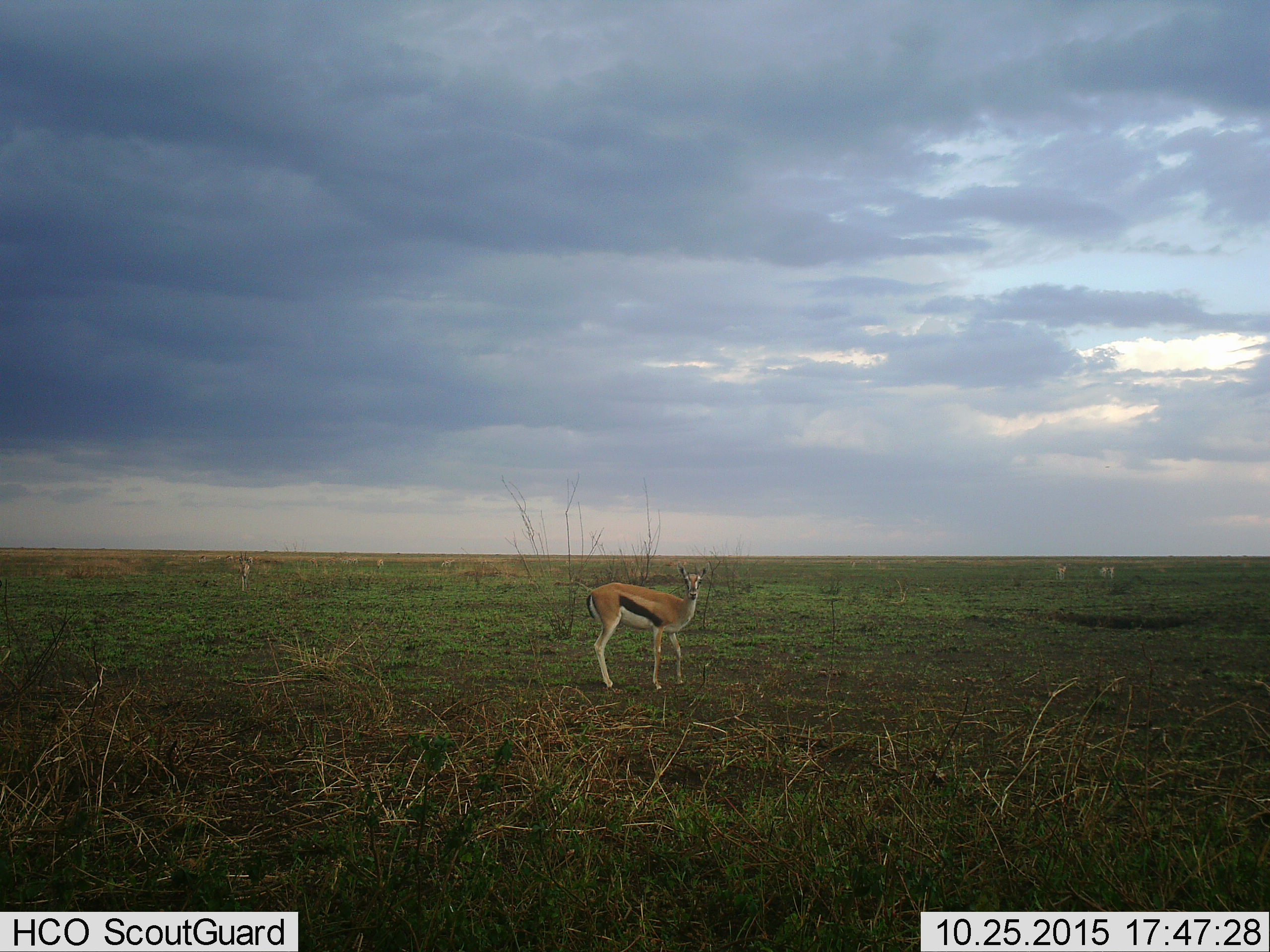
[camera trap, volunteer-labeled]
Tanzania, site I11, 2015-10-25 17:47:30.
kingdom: Animalia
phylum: Chordata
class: Mammalia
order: Artiodactyla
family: Bovidae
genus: Eudorcas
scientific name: Eudorcas thomsonii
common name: thomson's gazelle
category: gazellethomsons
Gazellethomsons (thomson's gazelle) (Eudorcas thomsonii), count 5. Behavior (volunteer vote fractions): standing 100%, resting 0%, moving 30%, interacting 0%. Young present (vote fraction): 0%. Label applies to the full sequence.